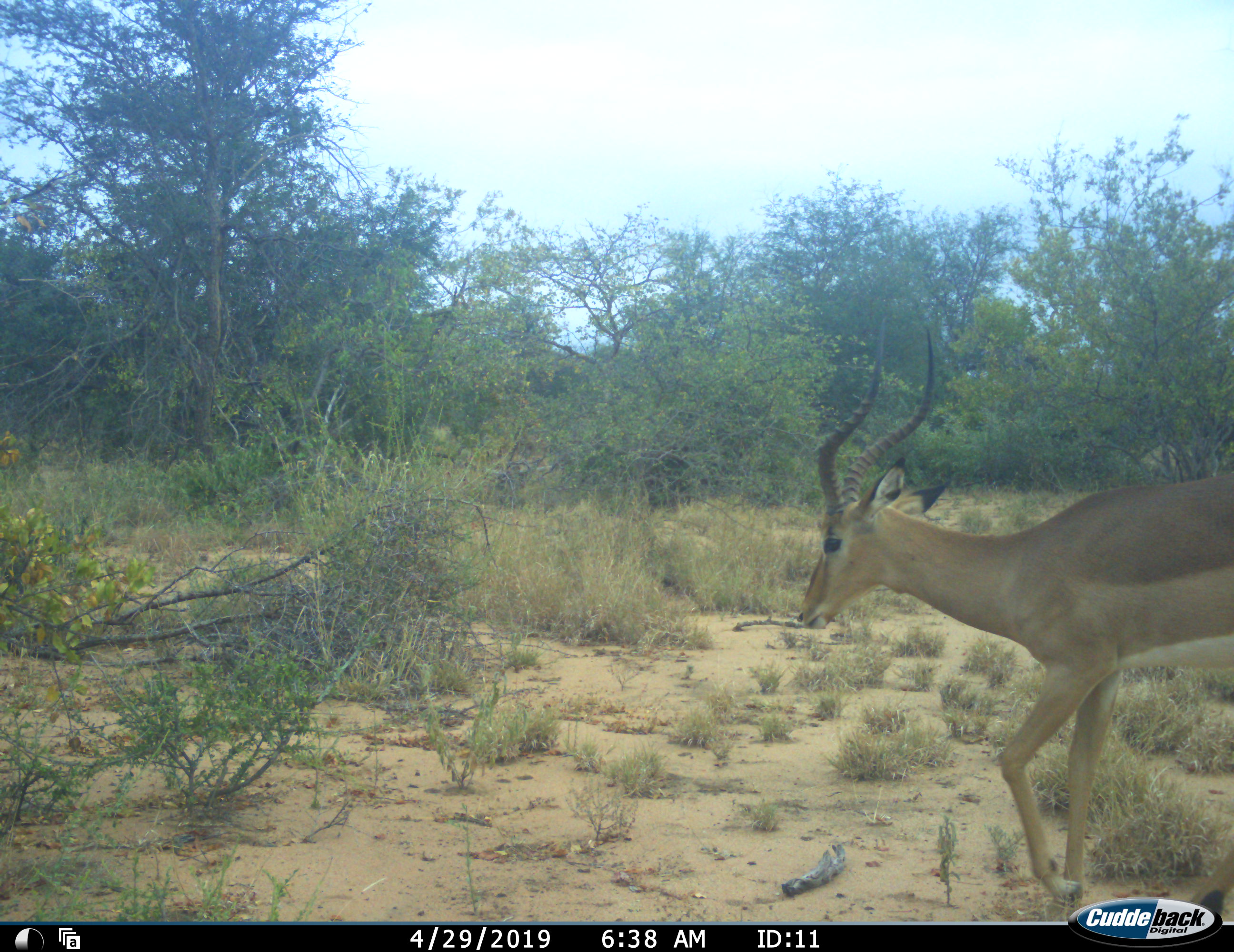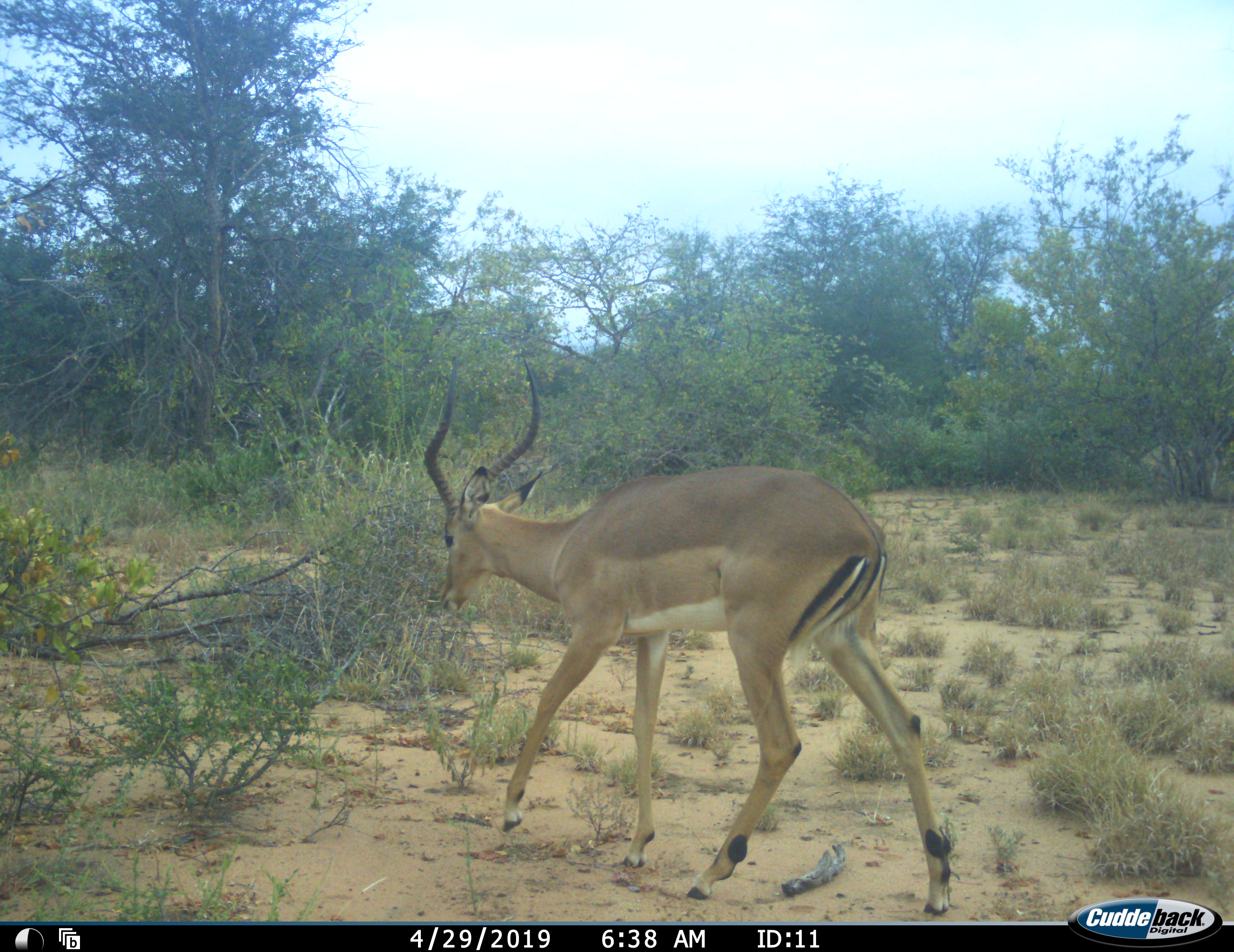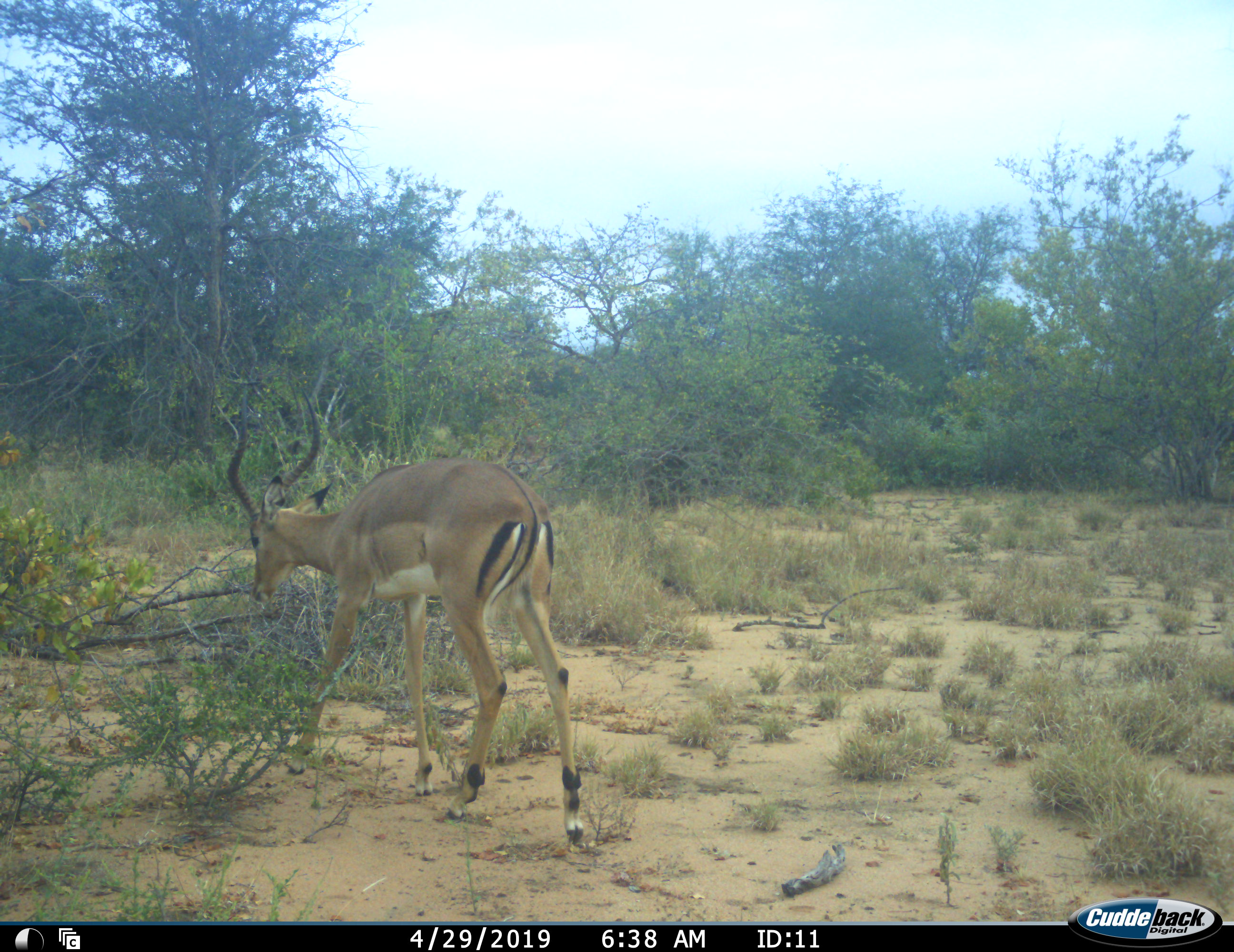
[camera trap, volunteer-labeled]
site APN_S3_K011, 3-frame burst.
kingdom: Animalia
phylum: Chordata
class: Mammalia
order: Artiodactyla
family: Bovidae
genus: Aepyceros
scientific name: Aepyceros melampus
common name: impala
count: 1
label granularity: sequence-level